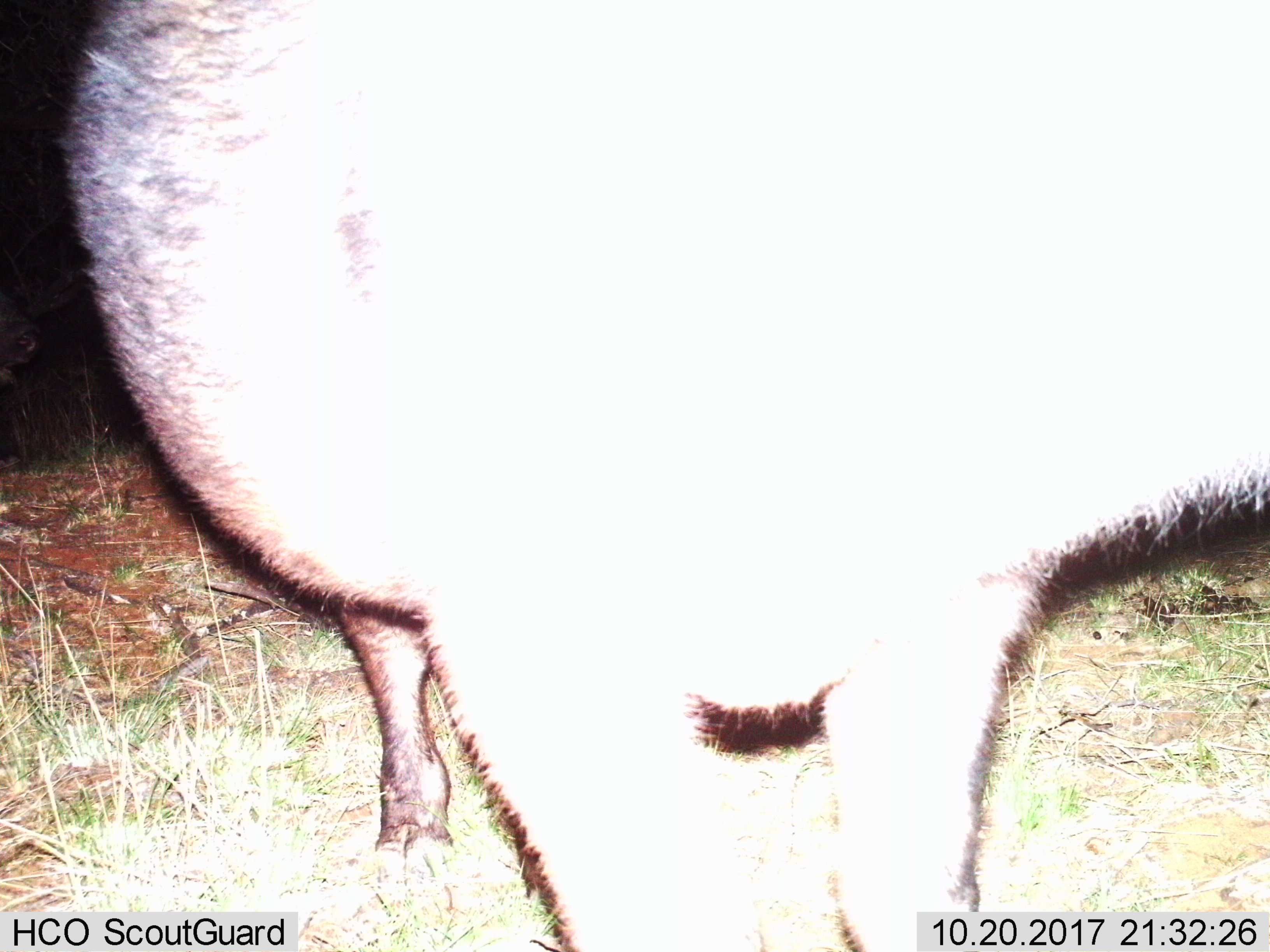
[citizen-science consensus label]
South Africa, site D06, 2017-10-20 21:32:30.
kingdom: Animalia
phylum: Chordata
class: Mammalia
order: Artiodactyla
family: Bovidae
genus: Syncerus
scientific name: Syncerus caffer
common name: cape buffalo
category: buffalo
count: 1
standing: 100%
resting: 0%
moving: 0%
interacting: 0%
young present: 0%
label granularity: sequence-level